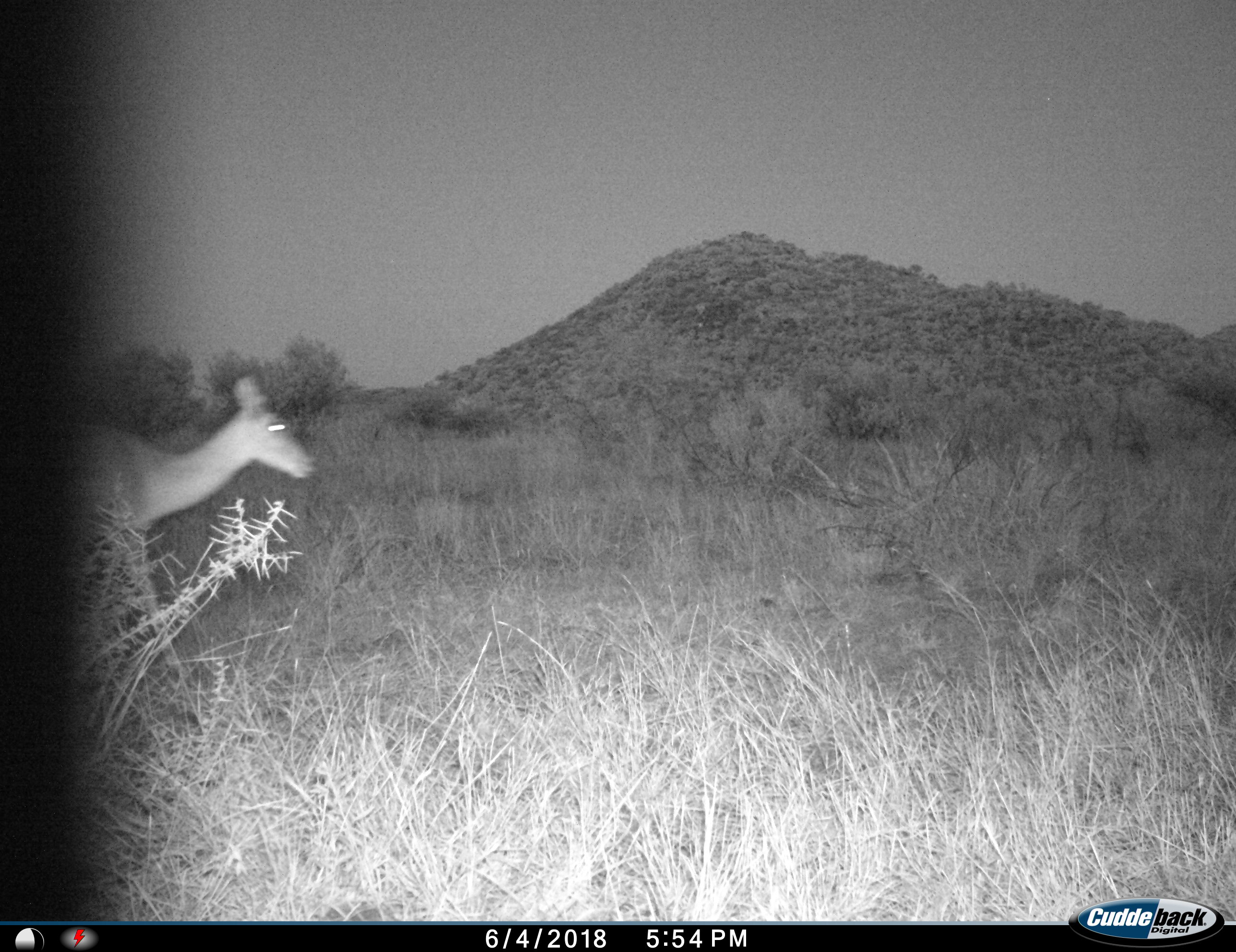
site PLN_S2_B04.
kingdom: Animalia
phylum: Chordata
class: Mammalia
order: Artiodactyla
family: Bovidae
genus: Aepyceros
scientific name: Aepyceros melampus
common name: impala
Impala (Aepyceros melampus), count 1. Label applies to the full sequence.